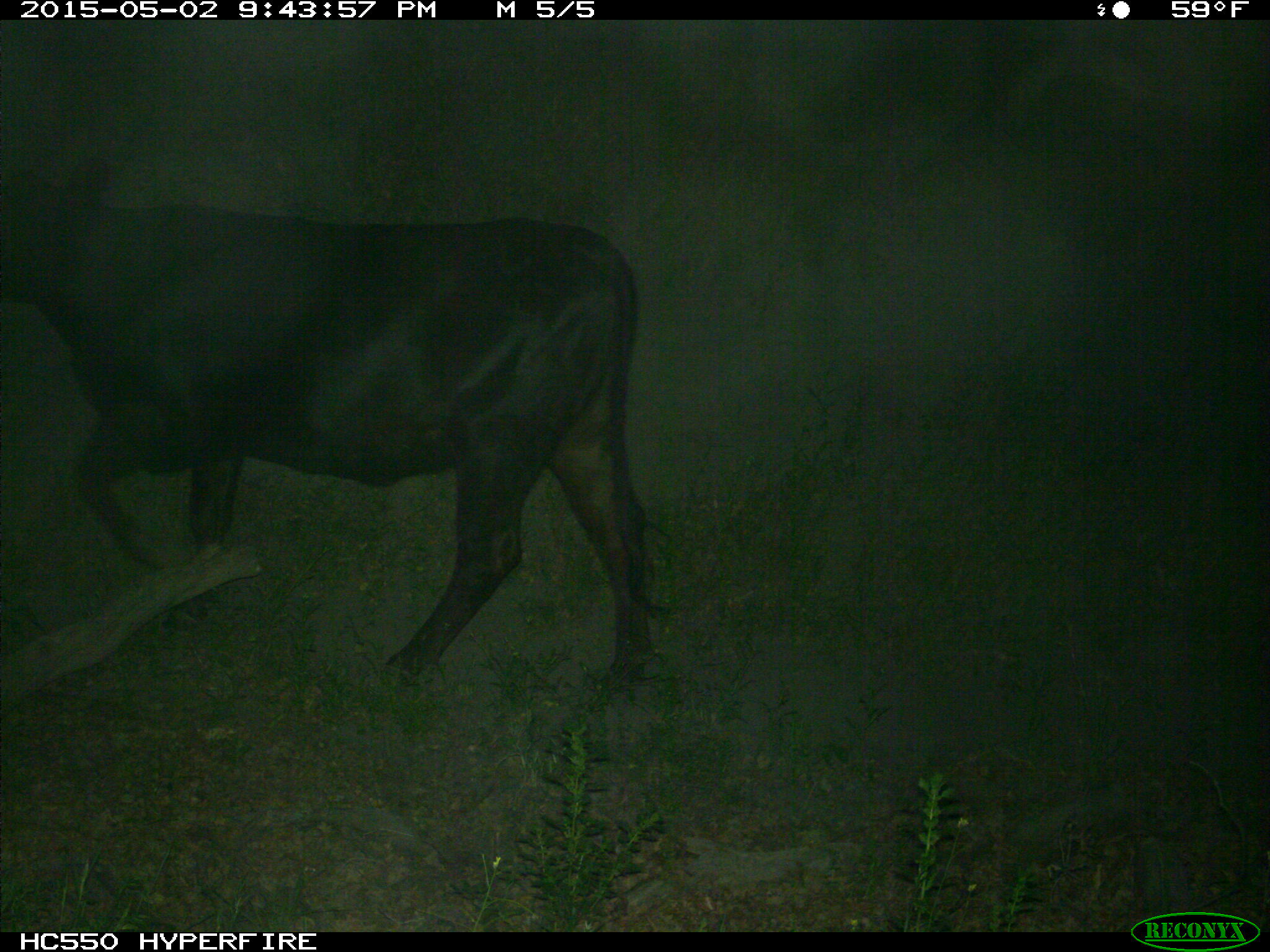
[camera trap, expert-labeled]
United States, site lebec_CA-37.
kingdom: Animalia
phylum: Chordata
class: Mammalia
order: Artiodactyla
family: Bovidae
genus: Bos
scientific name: Bos taurus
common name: domestic cow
Bos taurus (domestic cow).